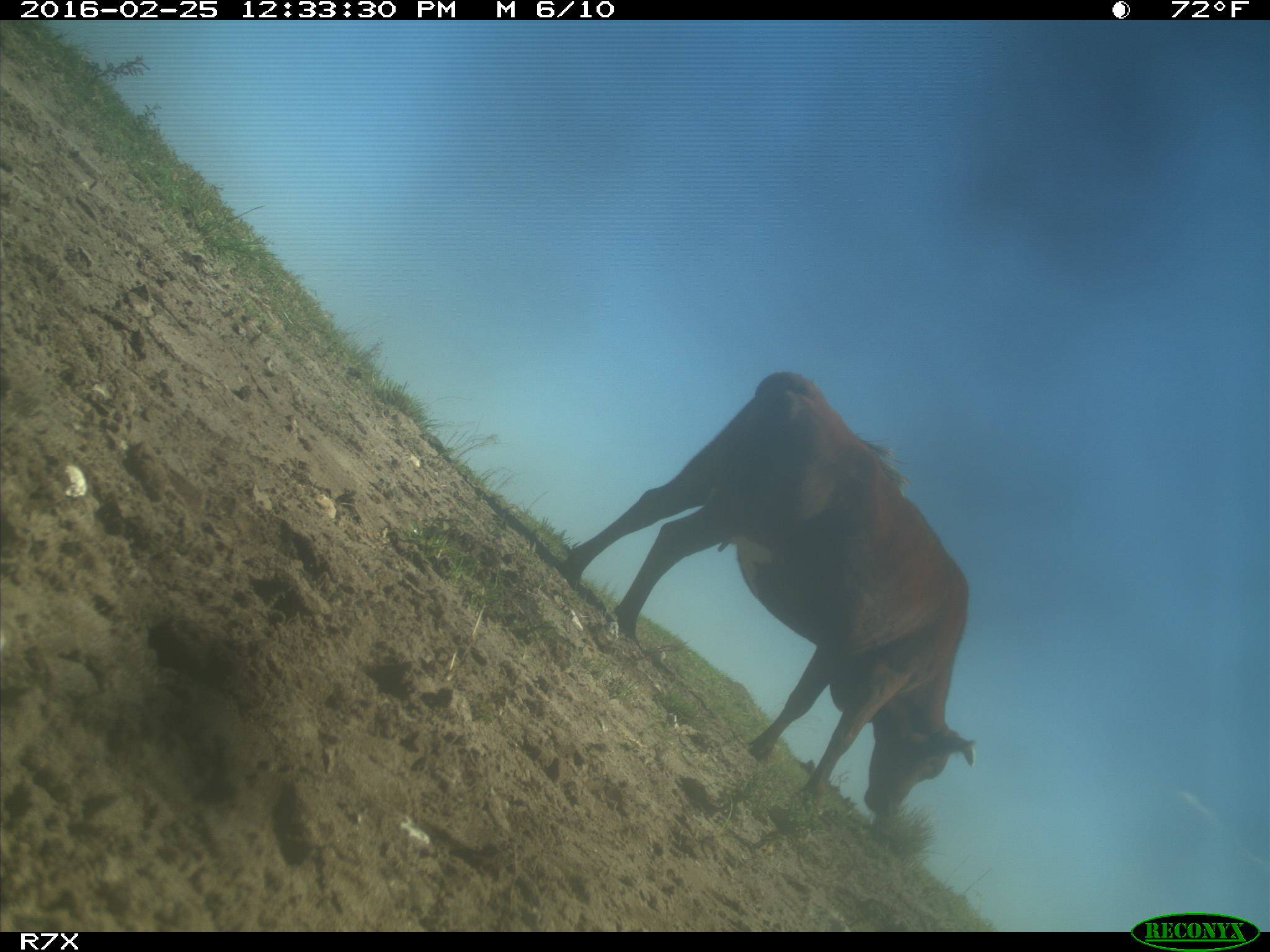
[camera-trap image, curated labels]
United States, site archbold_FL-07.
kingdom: Animalia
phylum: Chordata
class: Mammalia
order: Artiodactyla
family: Bovidae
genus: Bos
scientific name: Bos taurus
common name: domestic cow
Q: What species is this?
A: Bos taurus (domestic cow).